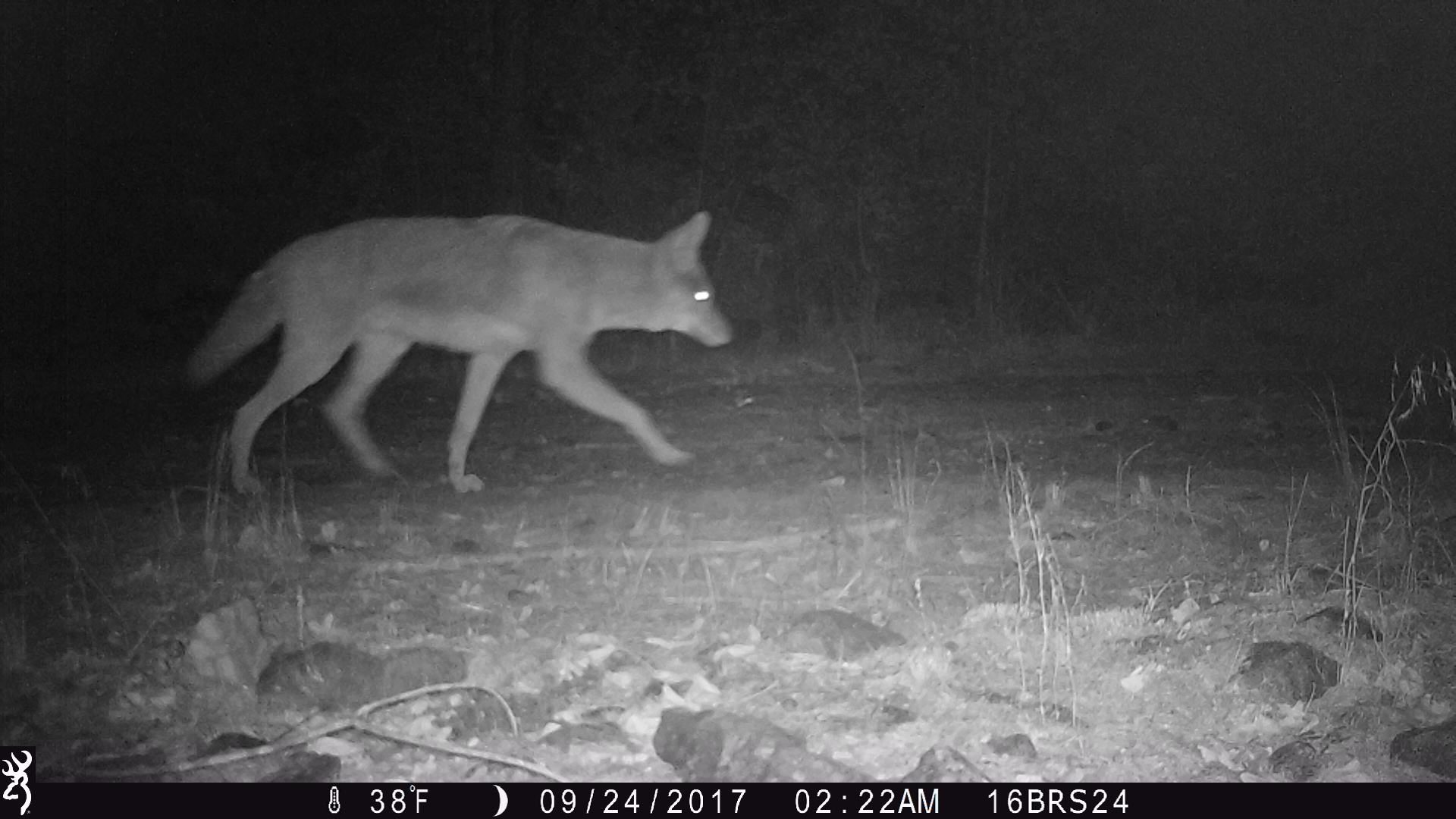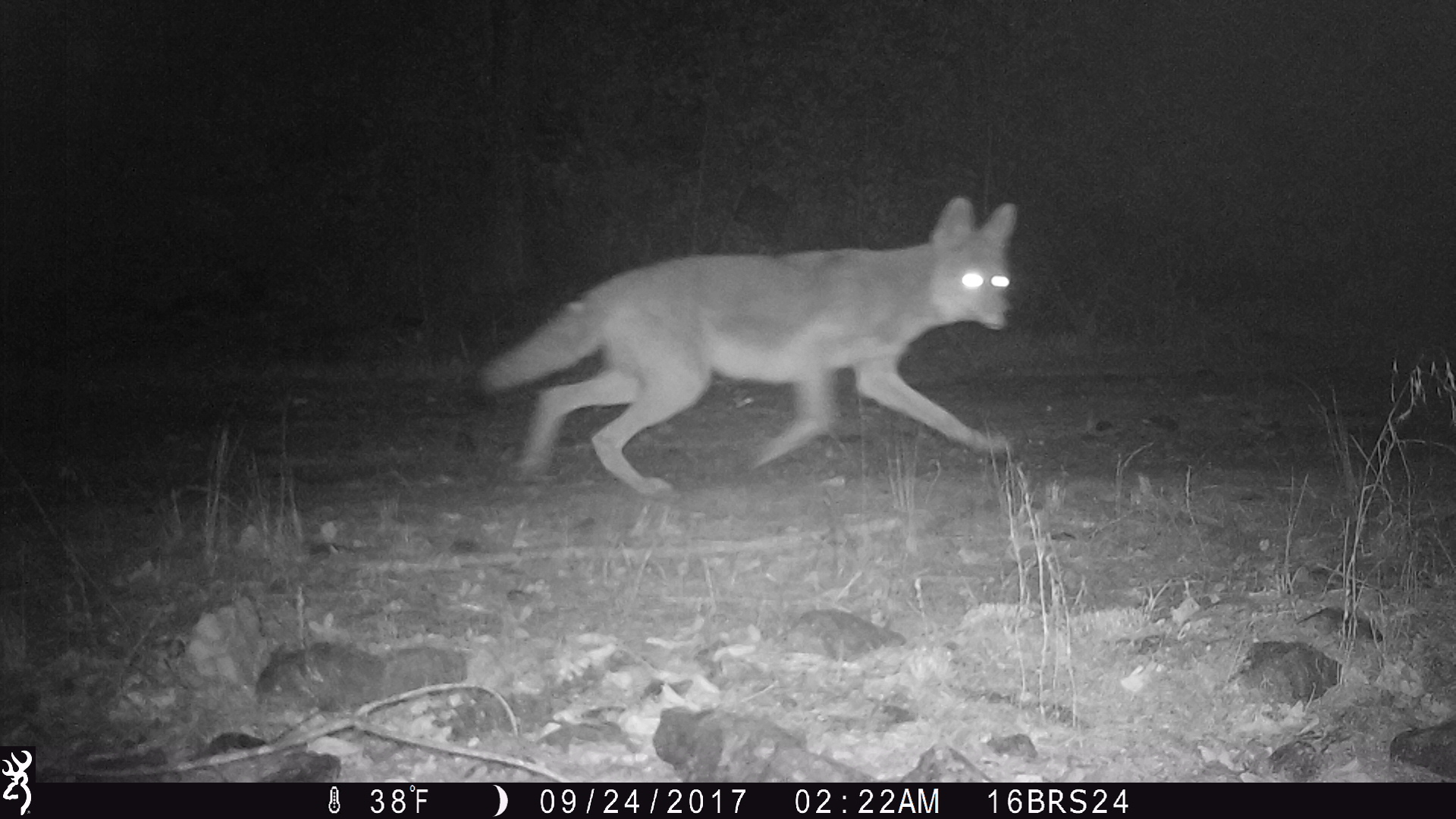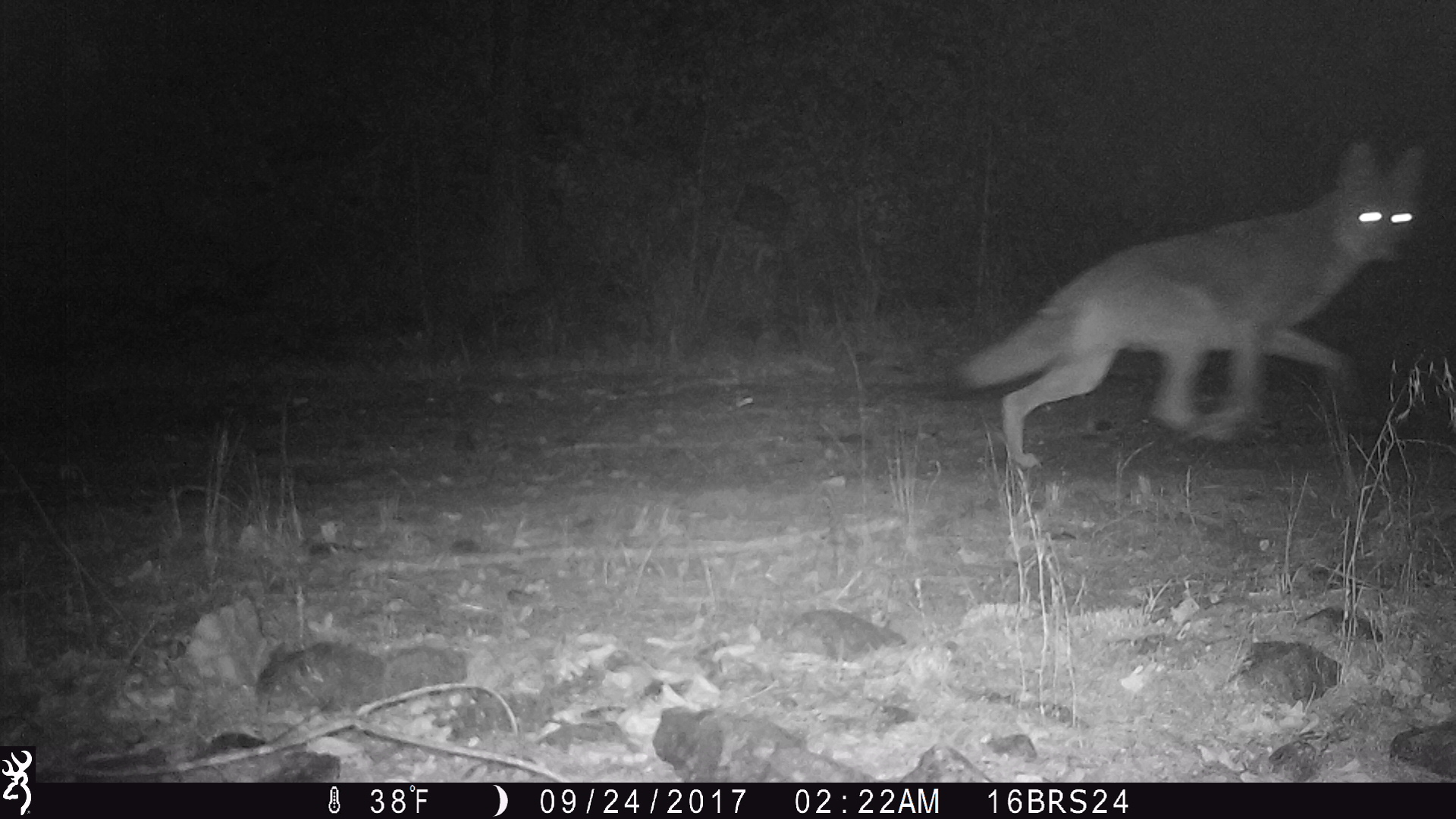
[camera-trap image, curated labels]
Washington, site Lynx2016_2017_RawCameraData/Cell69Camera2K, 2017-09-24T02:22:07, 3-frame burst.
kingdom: Animalia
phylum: Chordata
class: Mammalia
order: Carnivora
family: Canidae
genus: Canis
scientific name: Canis latrans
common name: coyote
Canis latrans (coyote). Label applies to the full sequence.